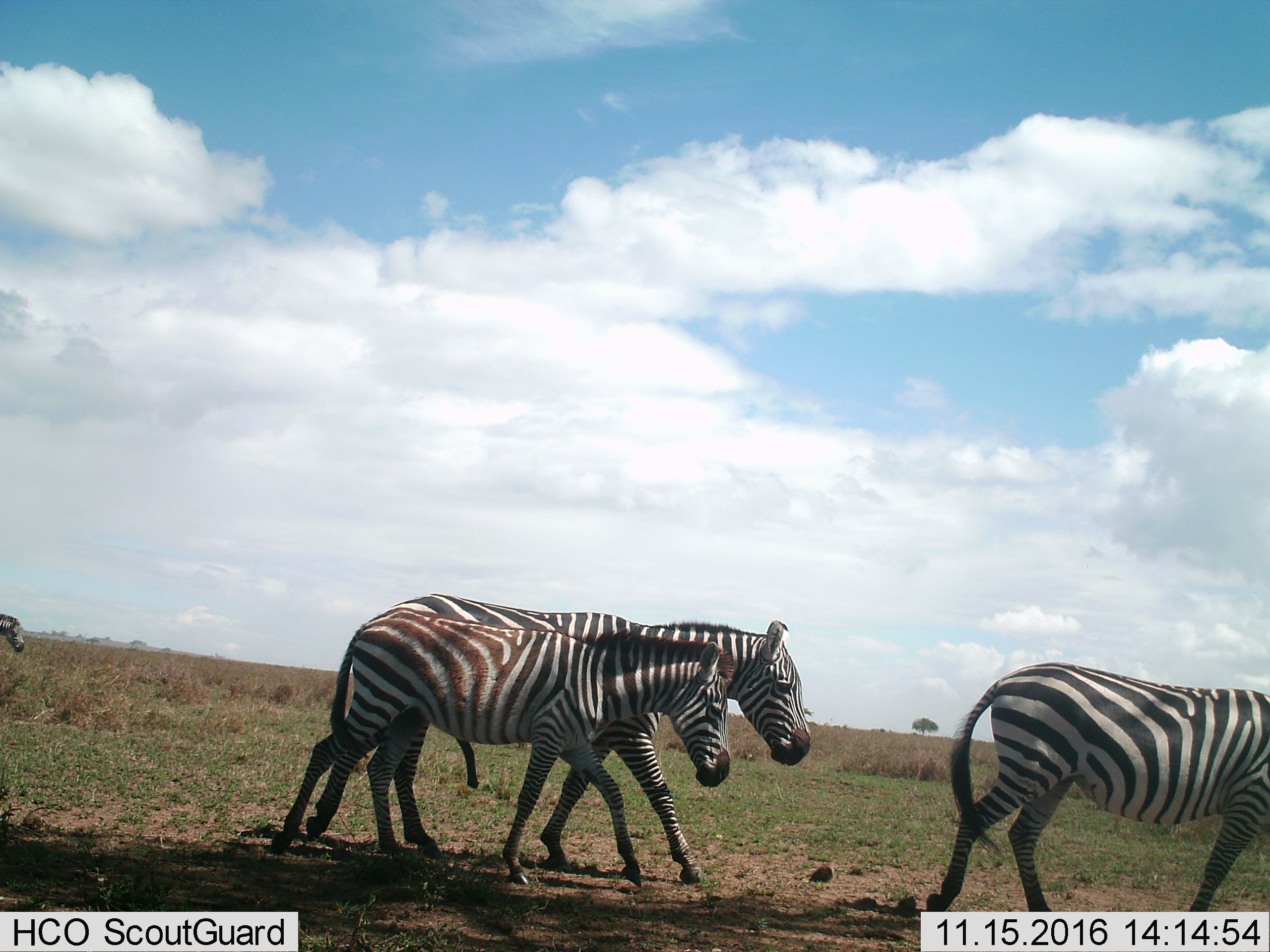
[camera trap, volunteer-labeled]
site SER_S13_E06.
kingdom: Animalia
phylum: Chordata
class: Mammalia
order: Perissodactyla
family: Equidae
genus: Equus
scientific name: Equus quagga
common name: plains zebra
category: zebraplains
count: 4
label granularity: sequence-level